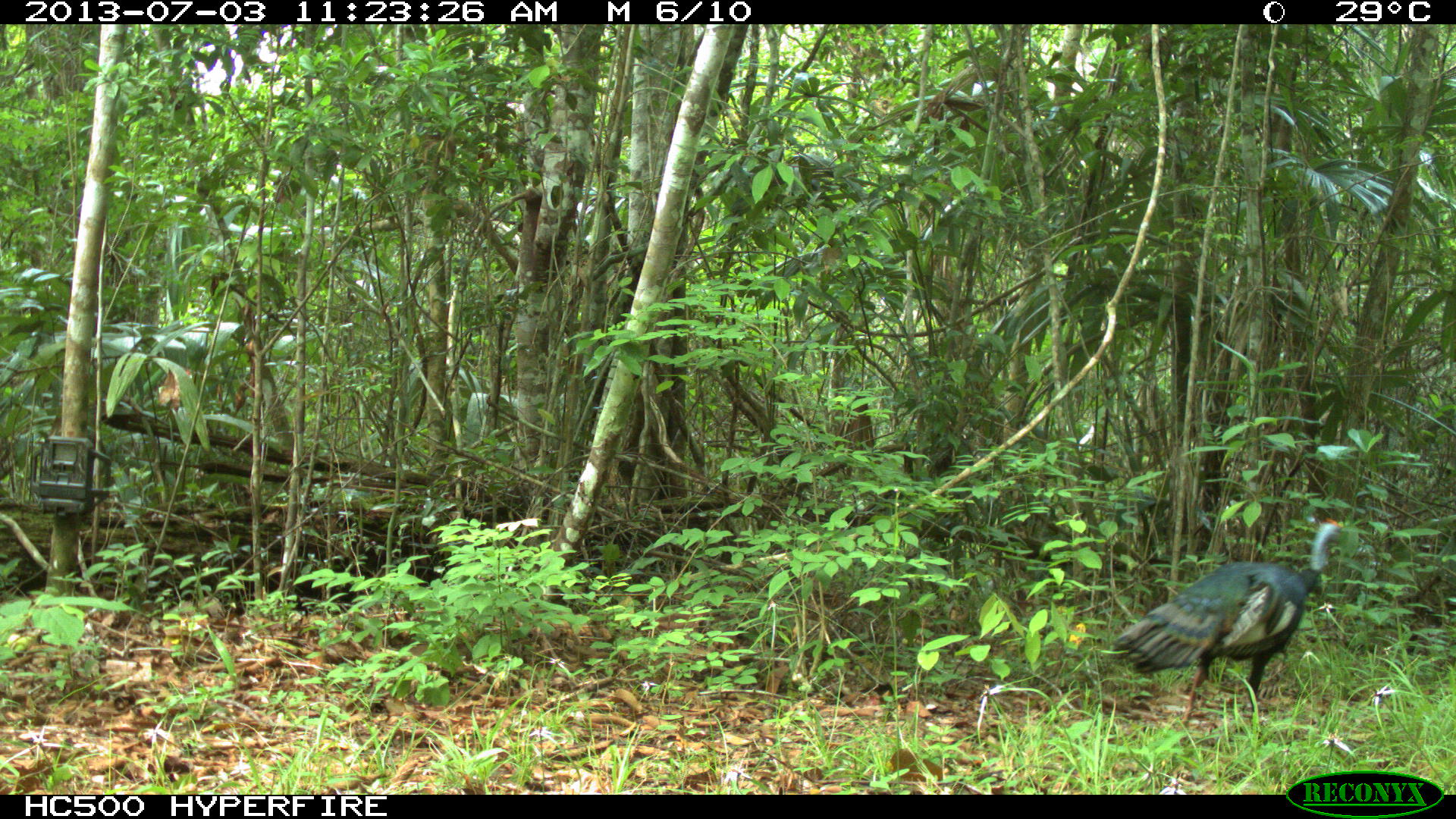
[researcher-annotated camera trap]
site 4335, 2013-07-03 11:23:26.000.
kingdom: Animalia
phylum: Chordata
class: Aves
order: Galliformes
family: Phasianidae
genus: Meleagris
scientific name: Meleagris ocellata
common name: ocellated turkey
Meleagris ocellata (ocellated turkey), count 1.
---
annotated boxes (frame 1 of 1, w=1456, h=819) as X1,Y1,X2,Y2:
meleagris ocellata: 1112,518,1344,727